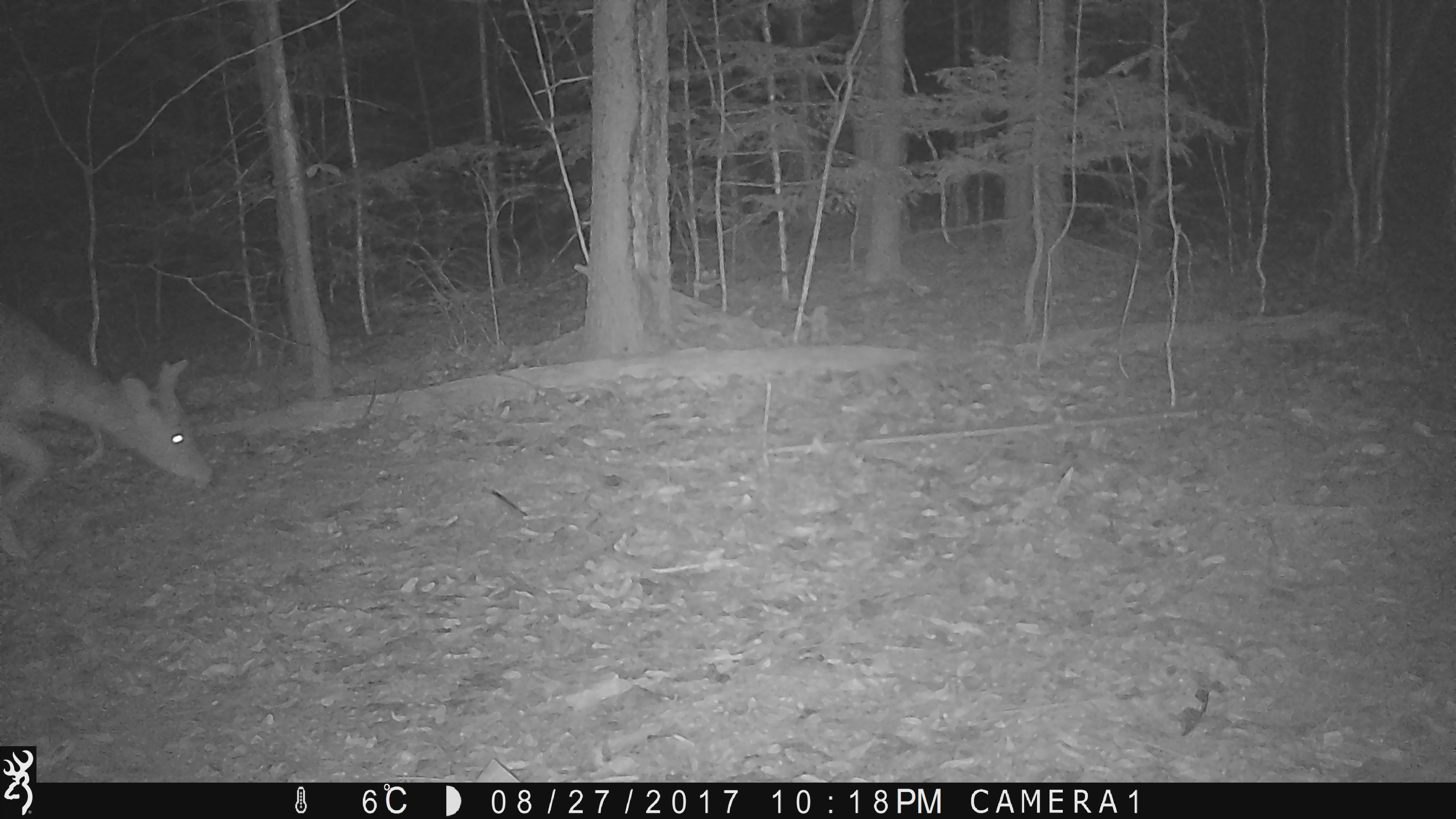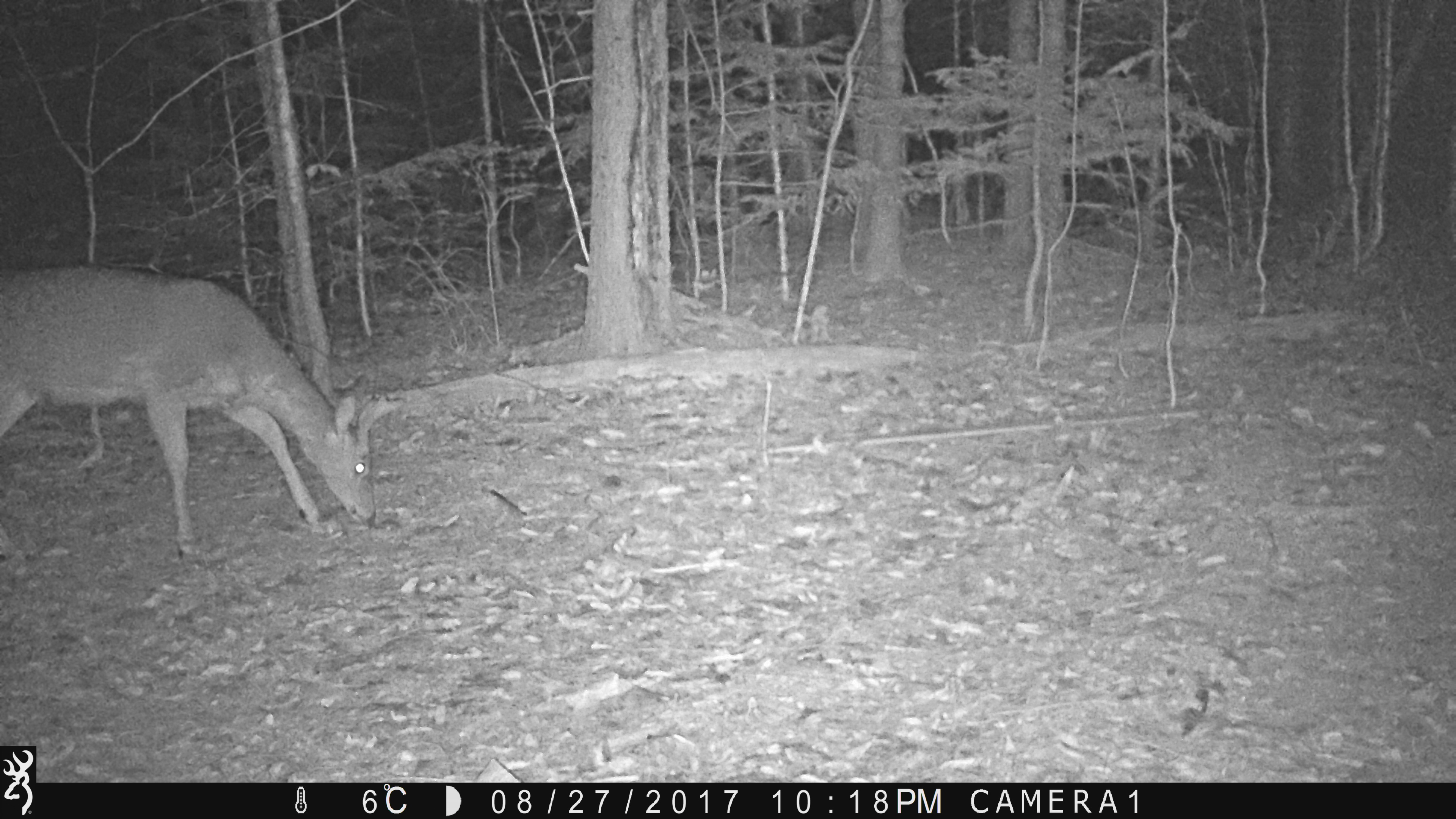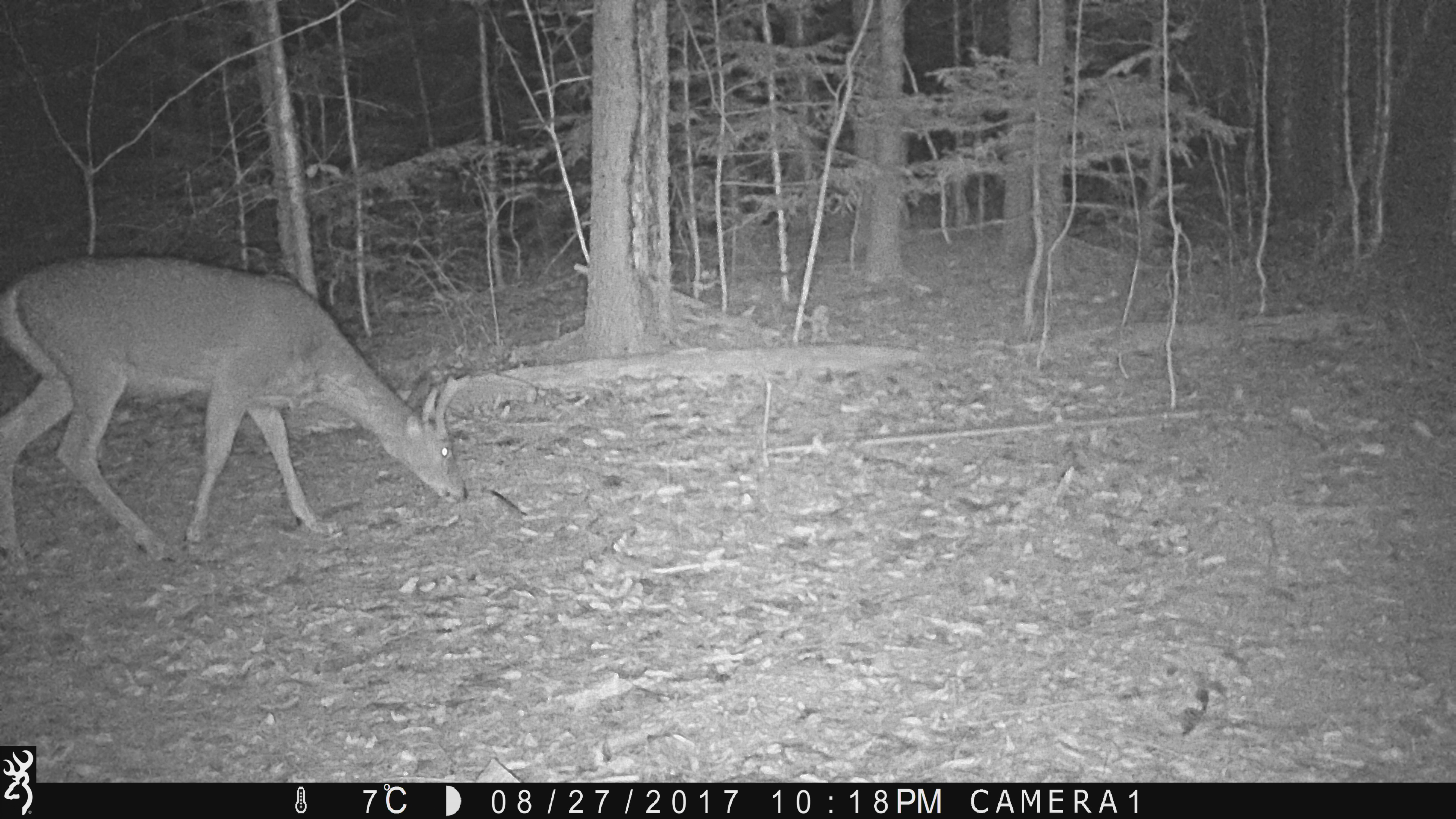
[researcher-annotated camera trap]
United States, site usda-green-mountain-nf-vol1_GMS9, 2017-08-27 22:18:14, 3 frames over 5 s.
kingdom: Animalia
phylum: Chordata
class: Mammalia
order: Artiodactyla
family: Cervidae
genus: Odocoileus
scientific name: Odocoileus virginianus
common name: white-tailed deer